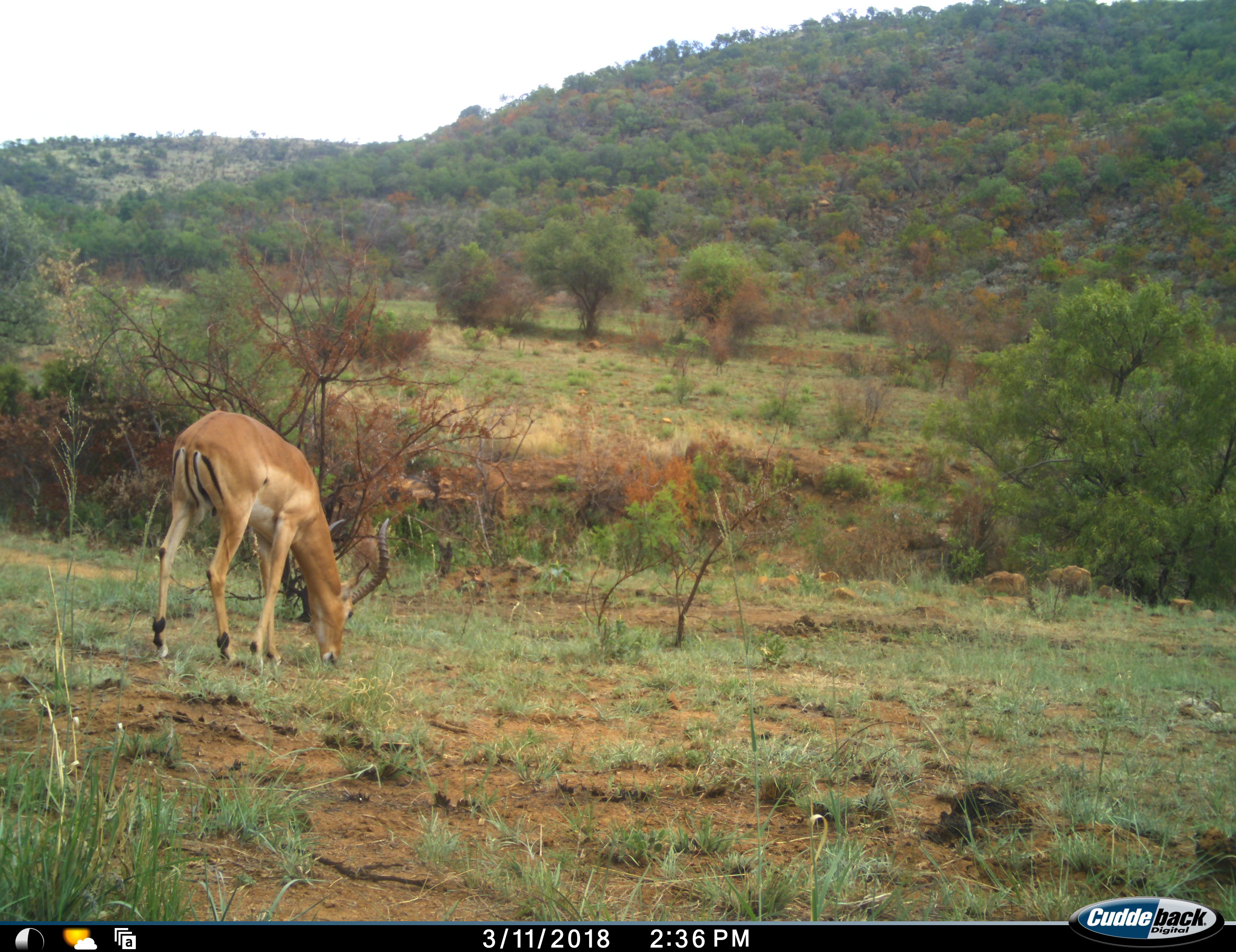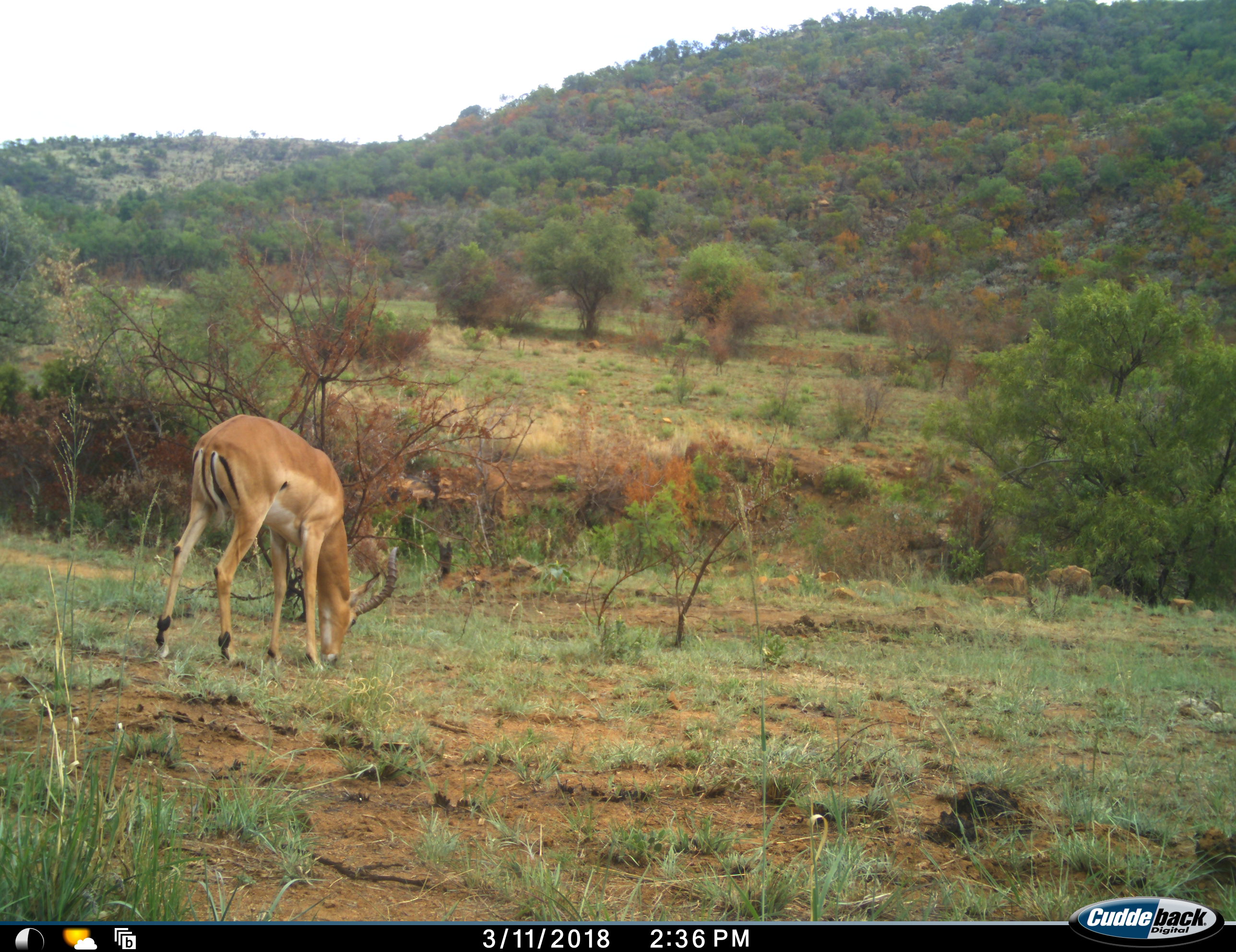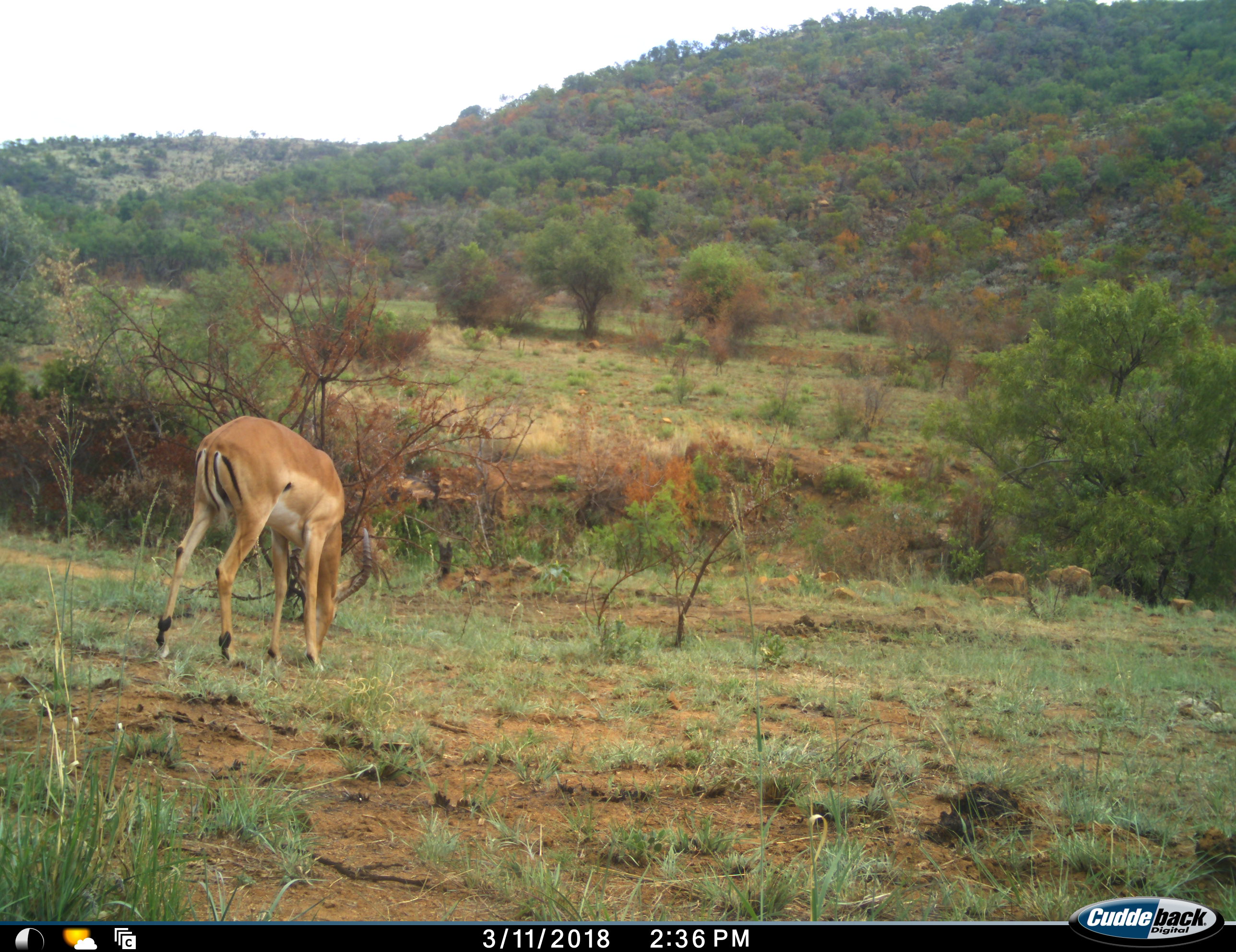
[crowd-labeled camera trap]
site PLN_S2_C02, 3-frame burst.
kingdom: Animalia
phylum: Chordata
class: Mammalia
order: Artiodactyla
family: Bovidae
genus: Aepyceros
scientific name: Aepyceros melampus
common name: impala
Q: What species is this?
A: Impala (Aepyceros melampus).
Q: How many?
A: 1.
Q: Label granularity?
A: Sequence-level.